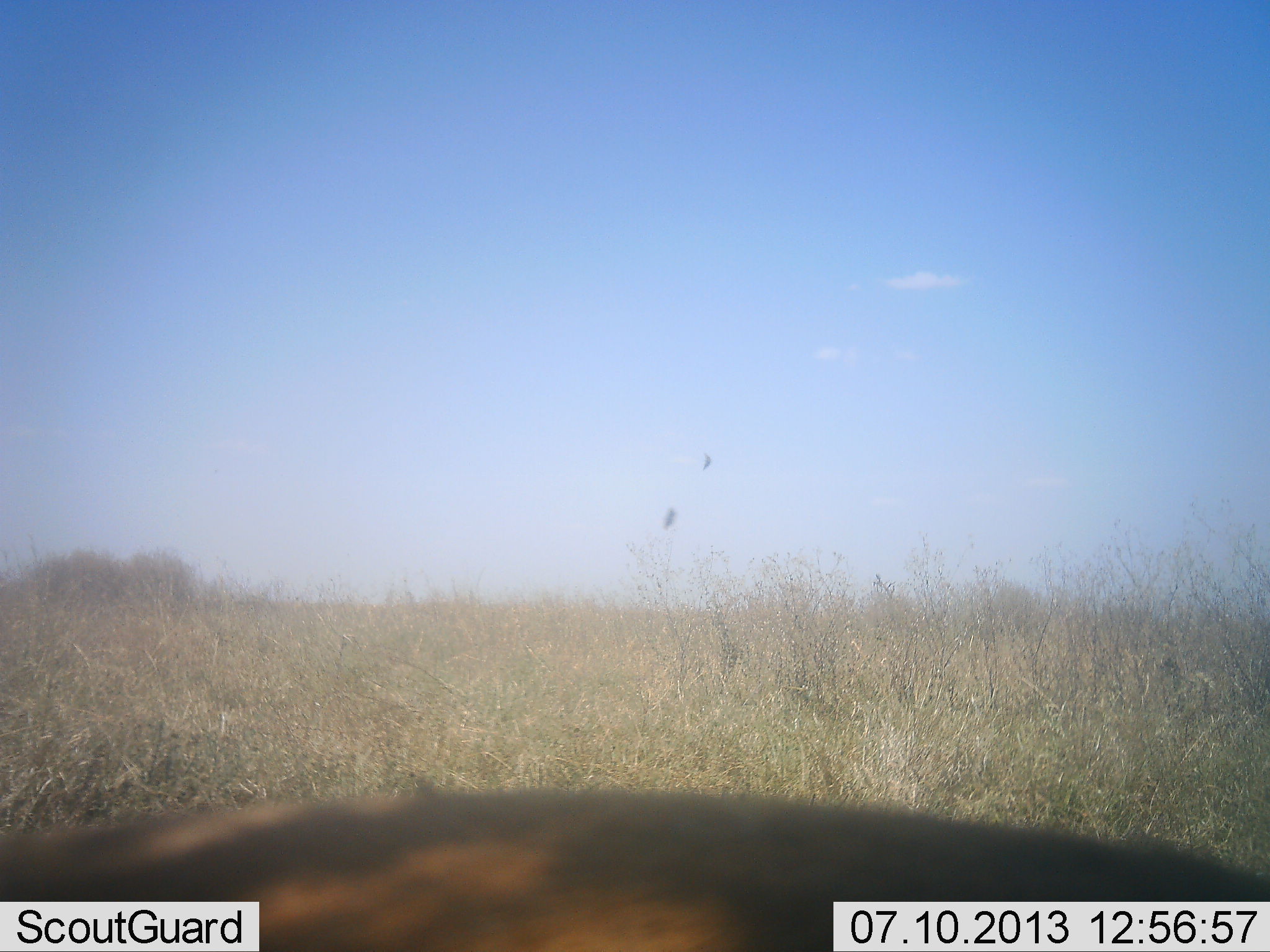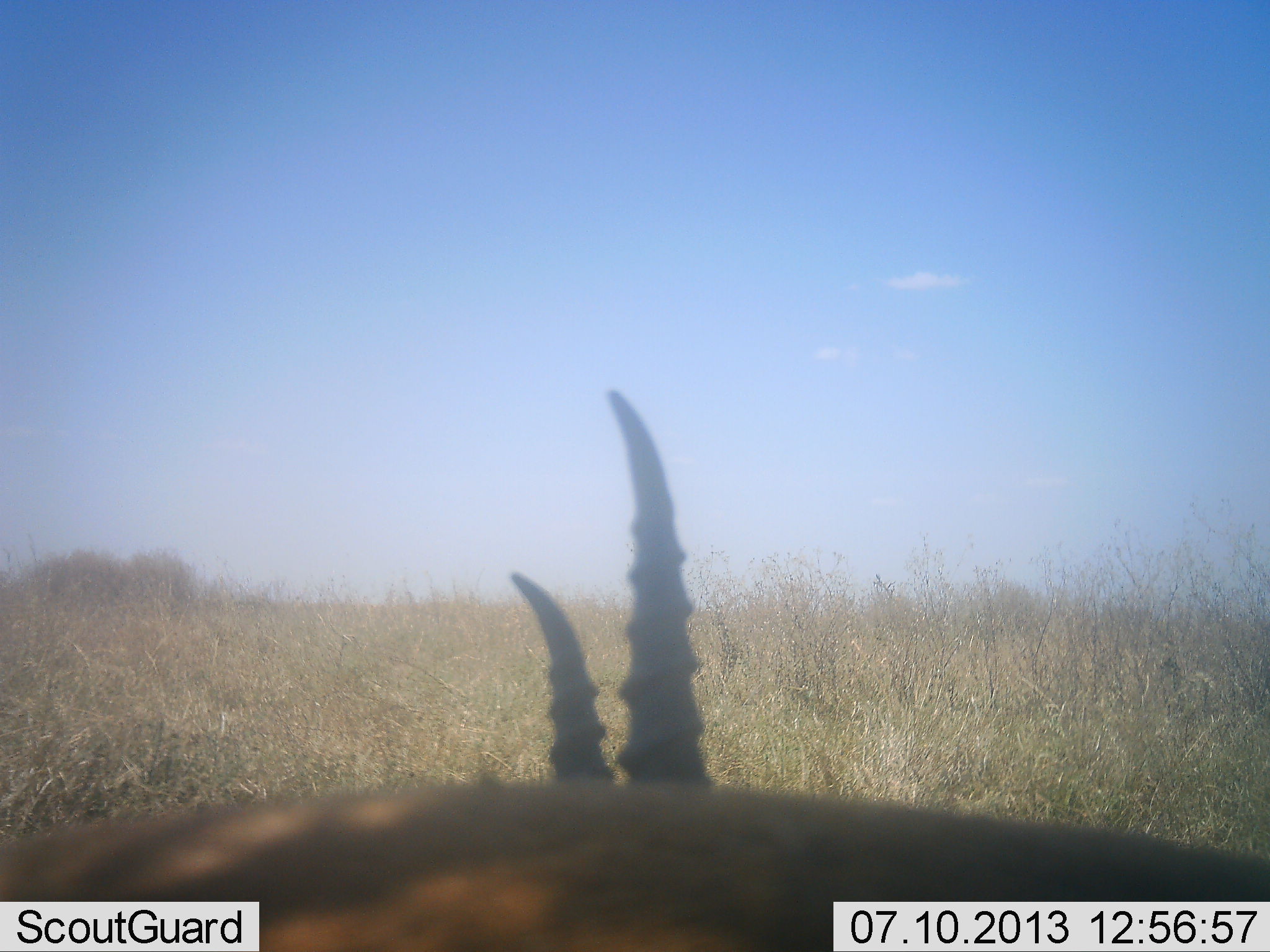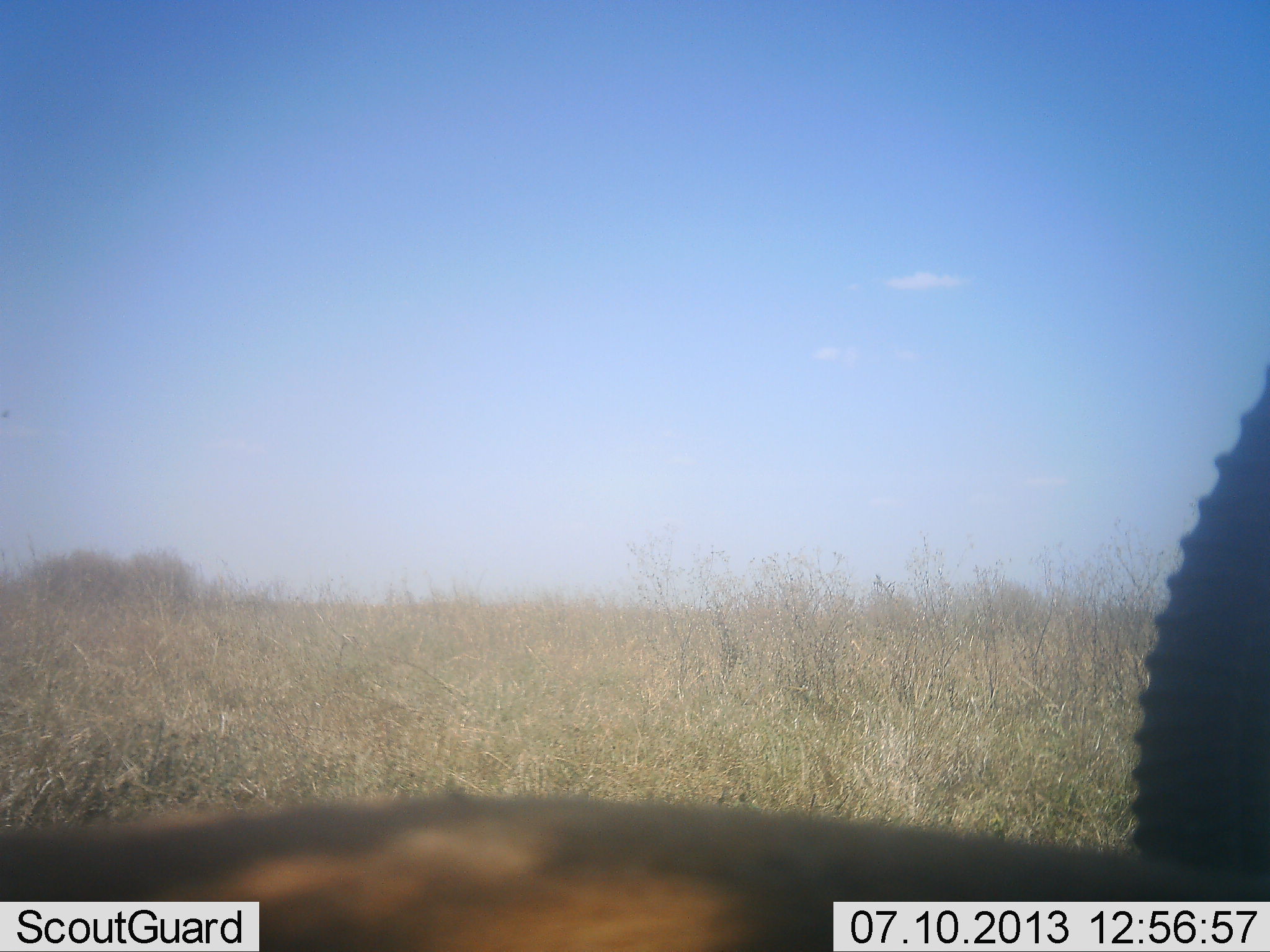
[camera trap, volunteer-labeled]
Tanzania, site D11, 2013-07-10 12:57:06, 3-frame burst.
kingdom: Animalia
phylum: Chordata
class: Mammalia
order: Artiodactyla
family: Bovidae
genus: Eudorcas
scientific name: Eudorcas thomsonii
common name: thomson's gazelle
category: gazellethomsons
Gazellethomsons (thomson's gazelle) (Eudorcas thomsonii), count 1. Behavior (volunteer vote fractions): standing 90%, resting 0%, moving 0%, interacting 0%. Young present (vote fraction): 0%. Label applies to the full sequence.